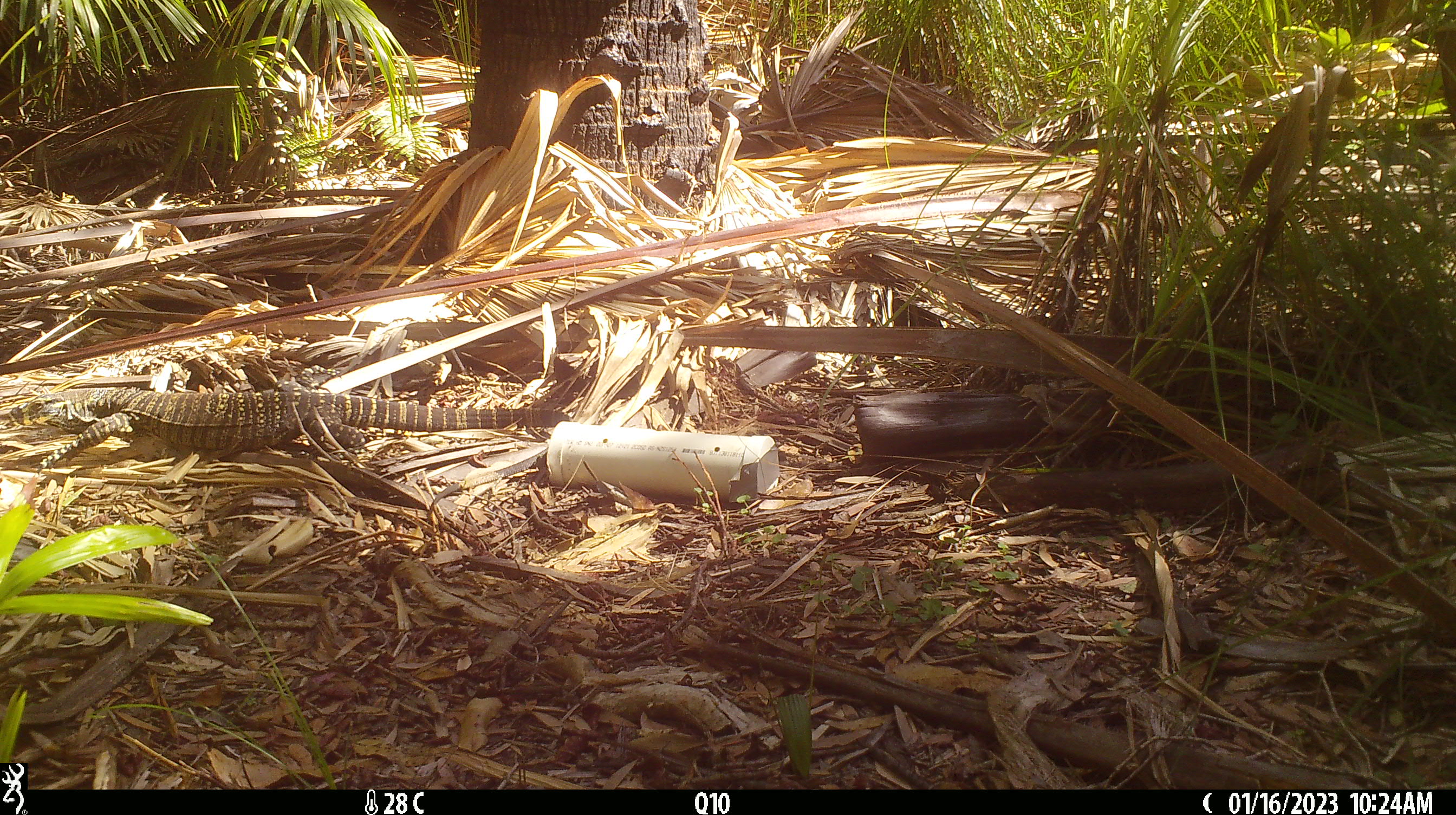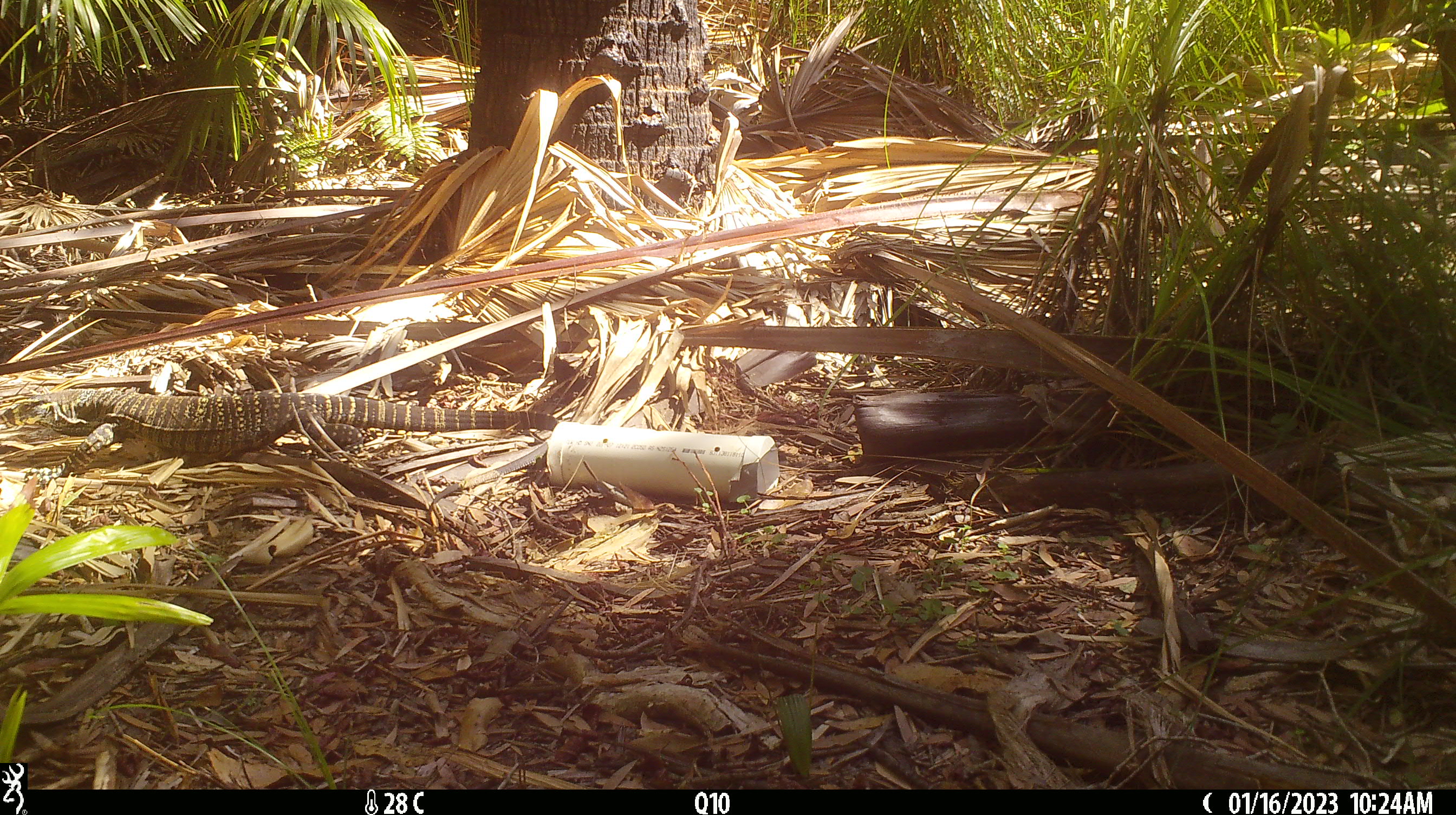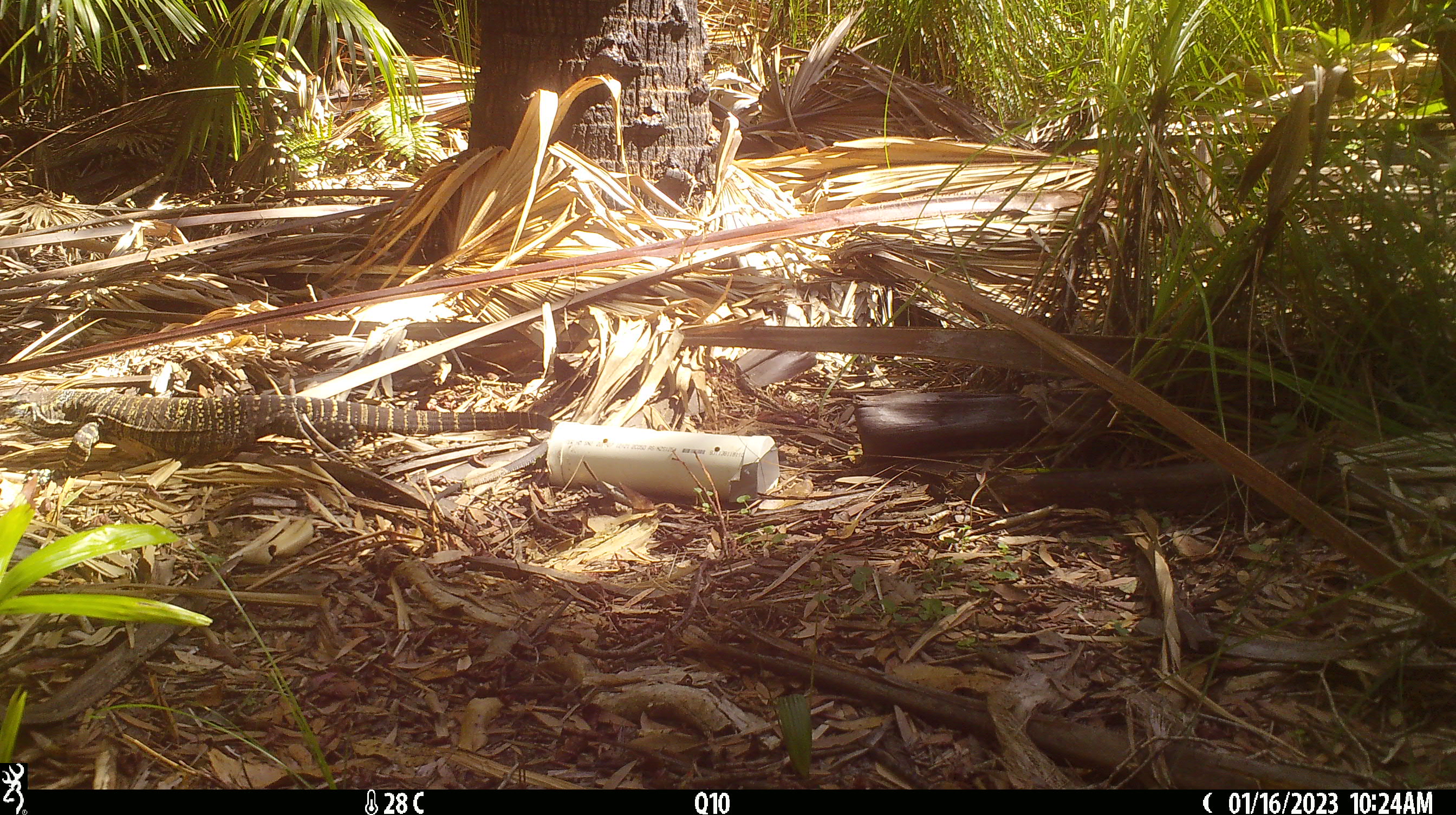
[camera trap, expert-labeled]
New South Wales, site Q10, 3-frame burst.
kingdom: Animalia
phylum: Chordata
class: Reptilia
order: Squamata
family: Varanidae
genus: Varanus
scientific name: Varanus varius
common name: lace monitor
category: goanna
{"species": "goanna (lace monitor) (Varanus varius)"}